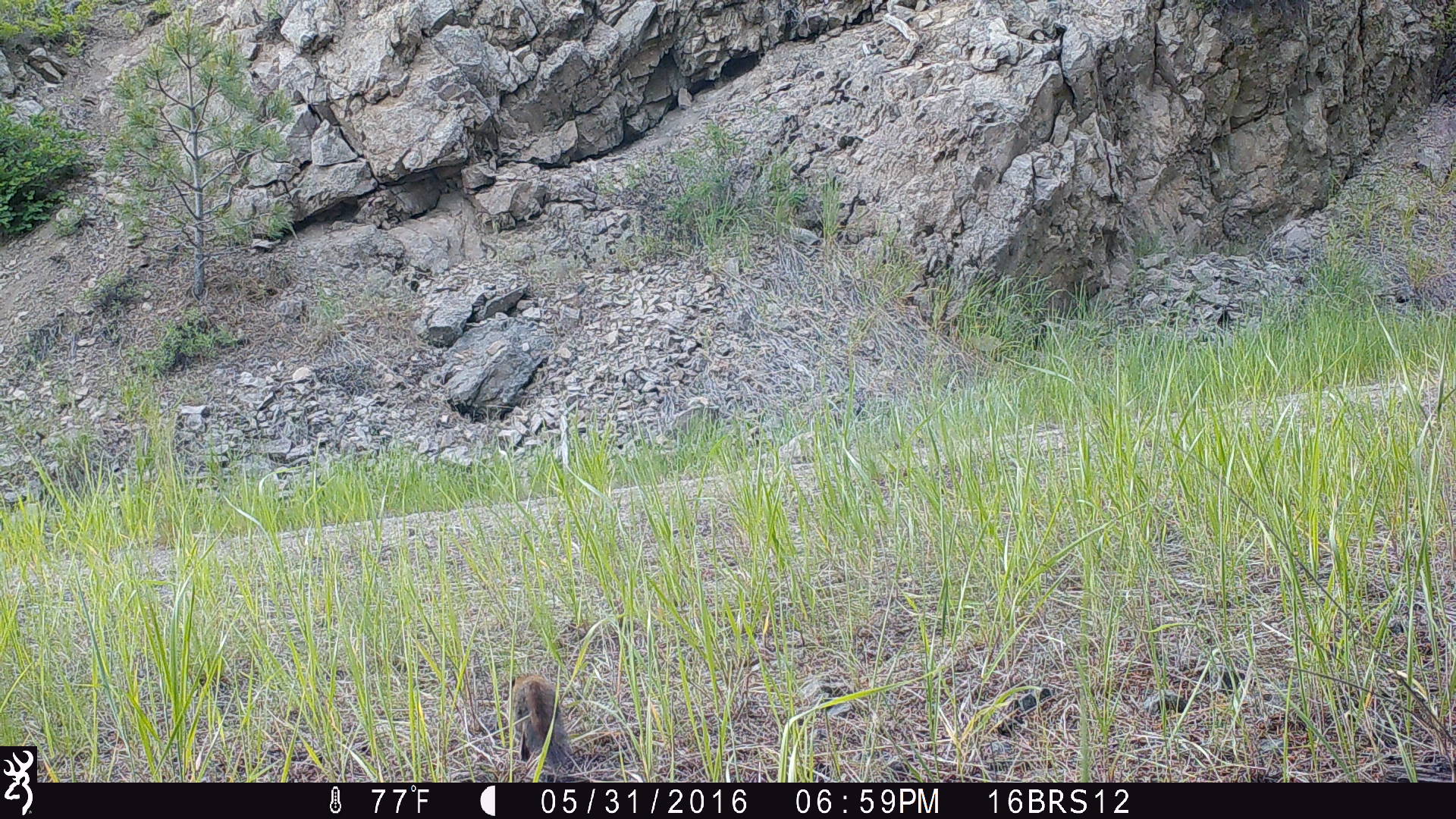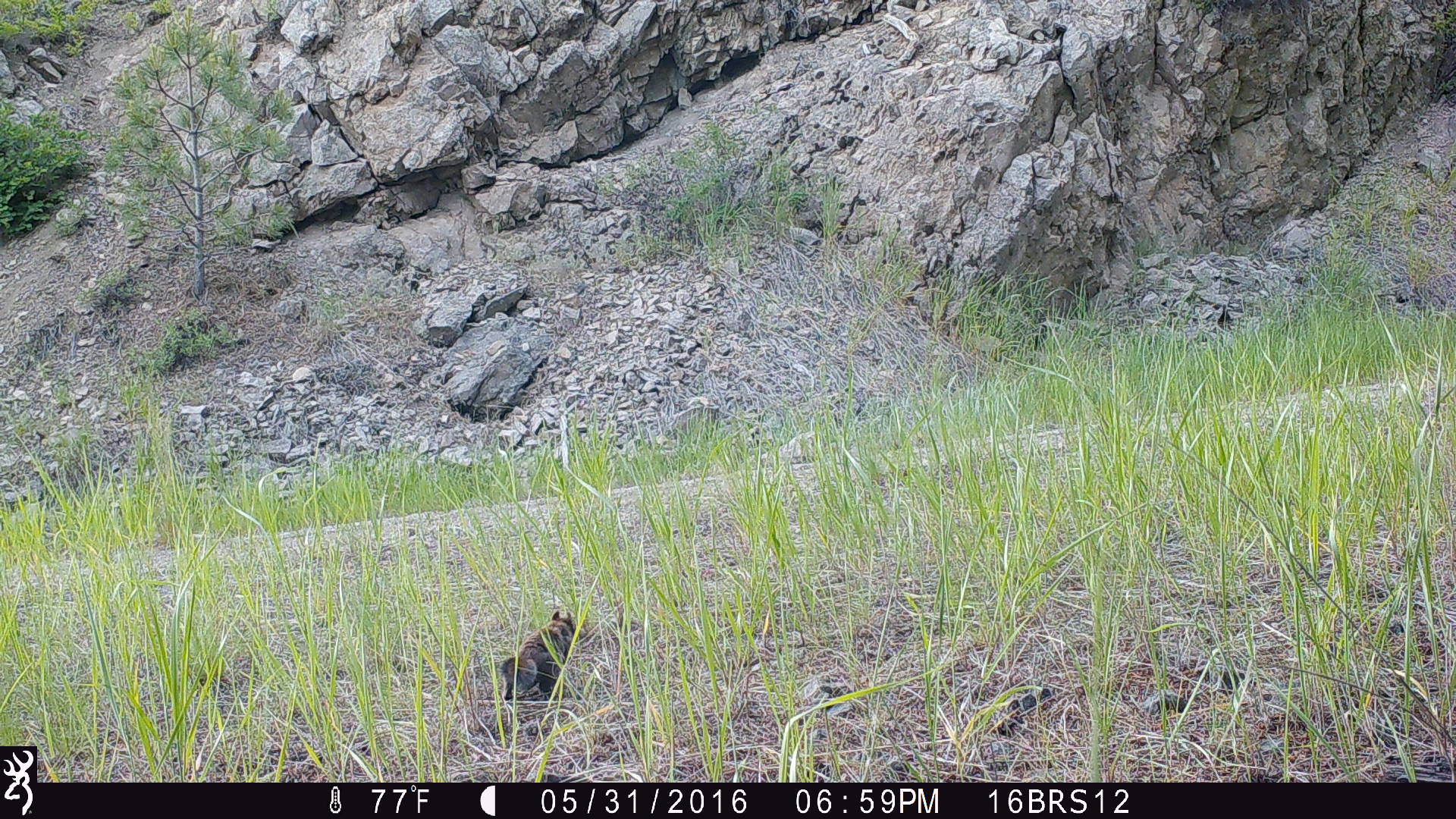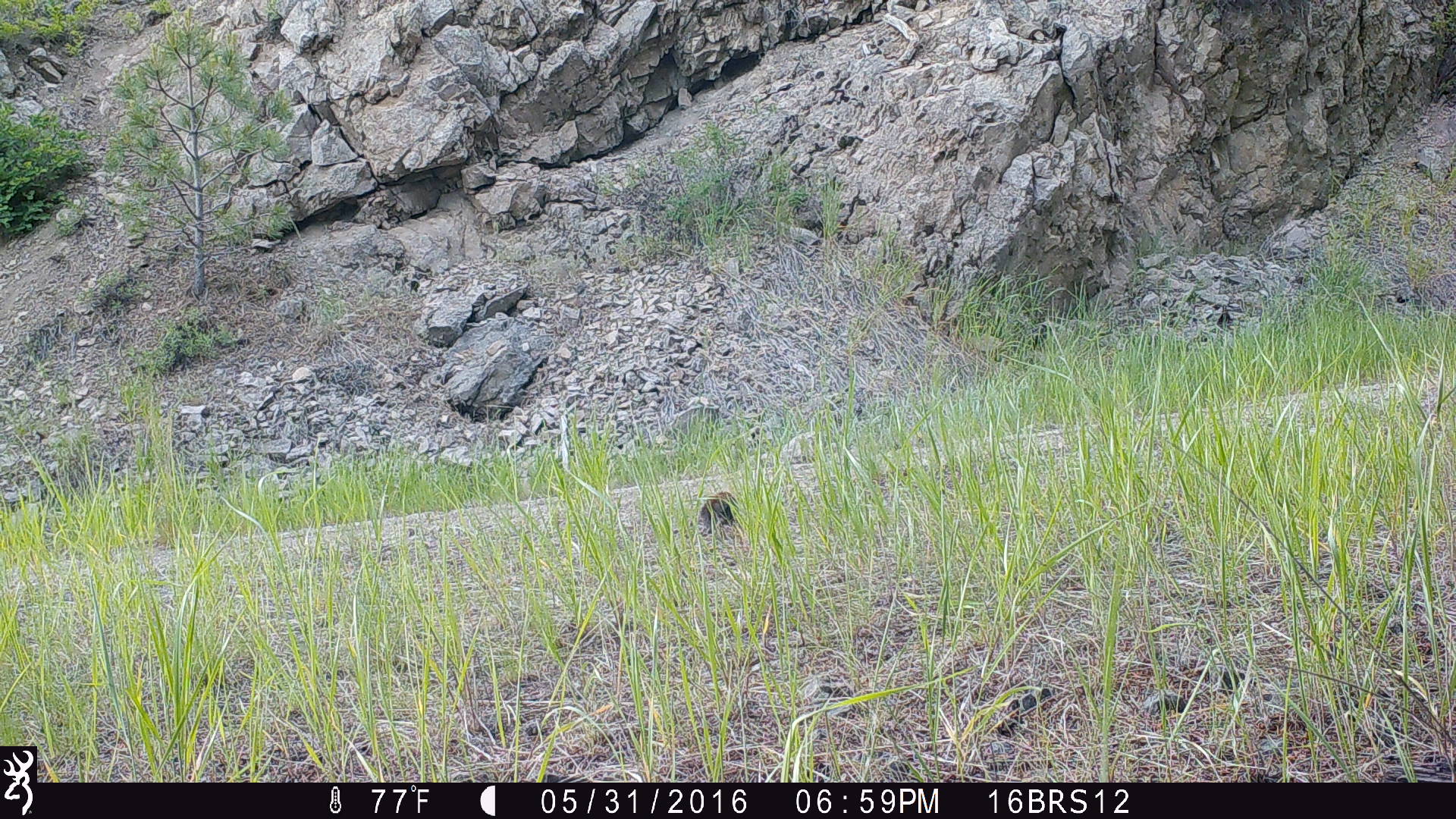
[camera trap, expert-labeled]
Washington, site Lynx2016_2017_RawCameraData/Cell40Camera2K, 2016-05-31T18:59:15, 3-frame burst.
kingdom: Animalia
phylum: Chordata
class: Mammalia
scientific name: Mammalia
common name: small mammal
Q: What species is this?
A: Small mammal (Mammalia).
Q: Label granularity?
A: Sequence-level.